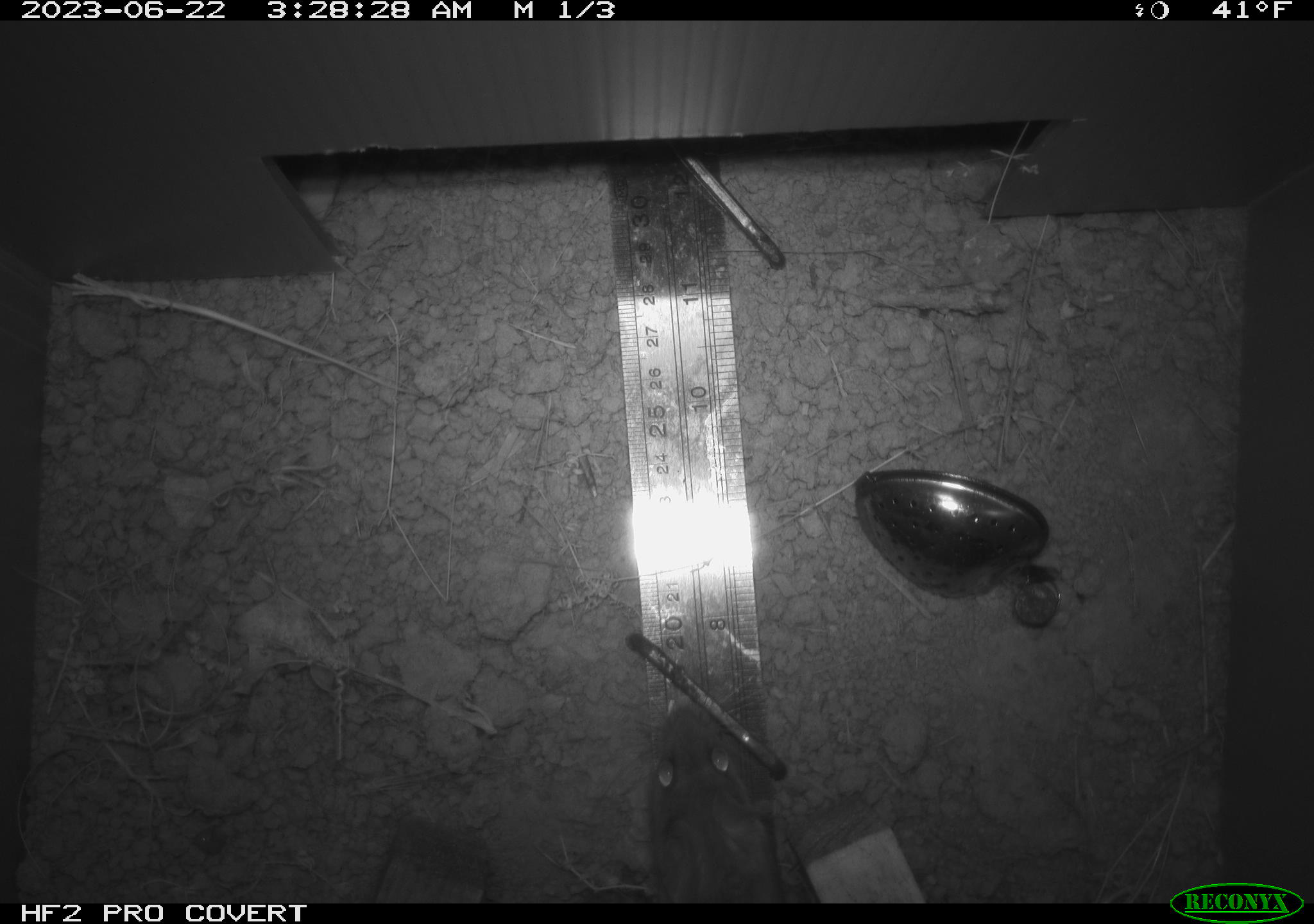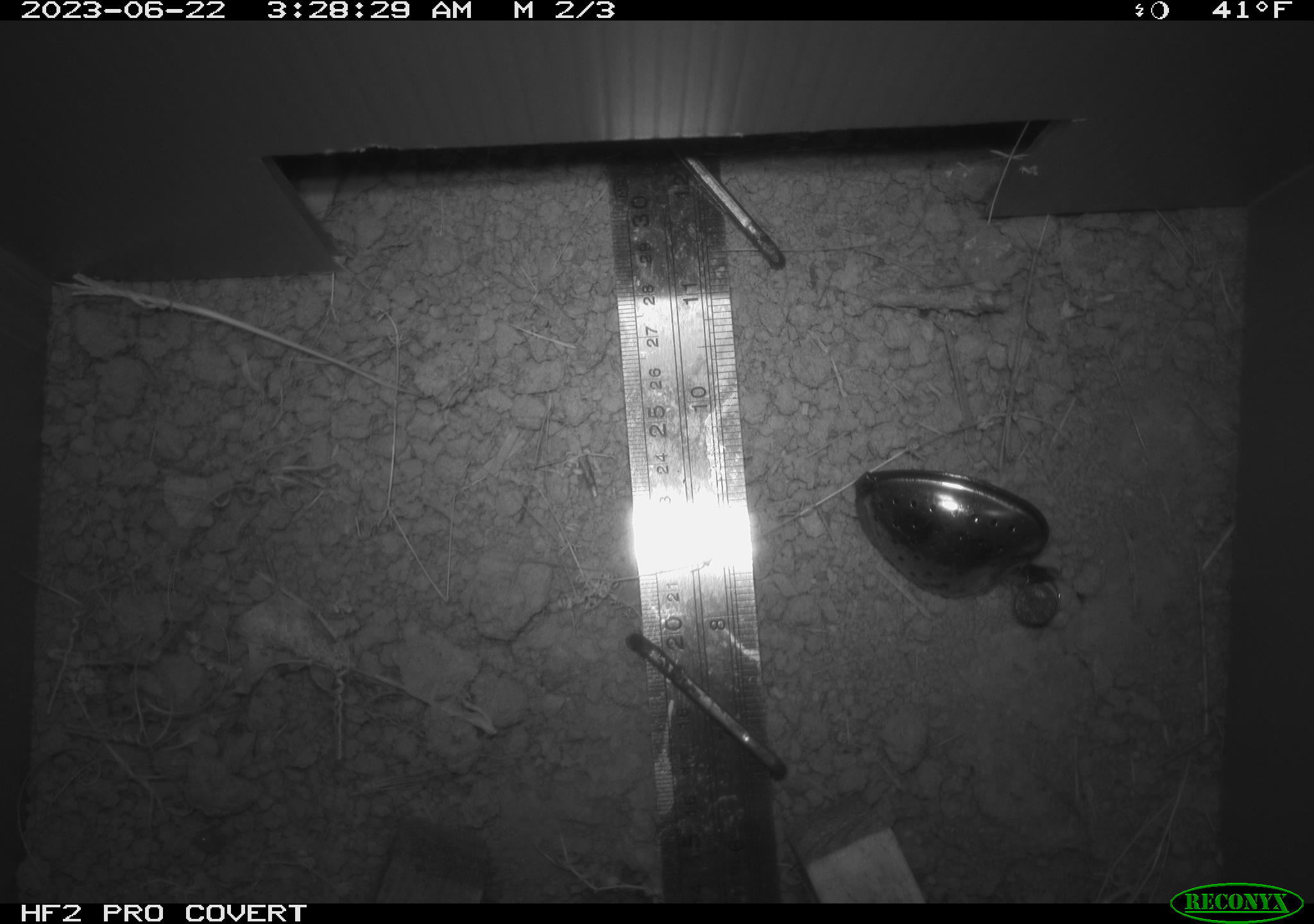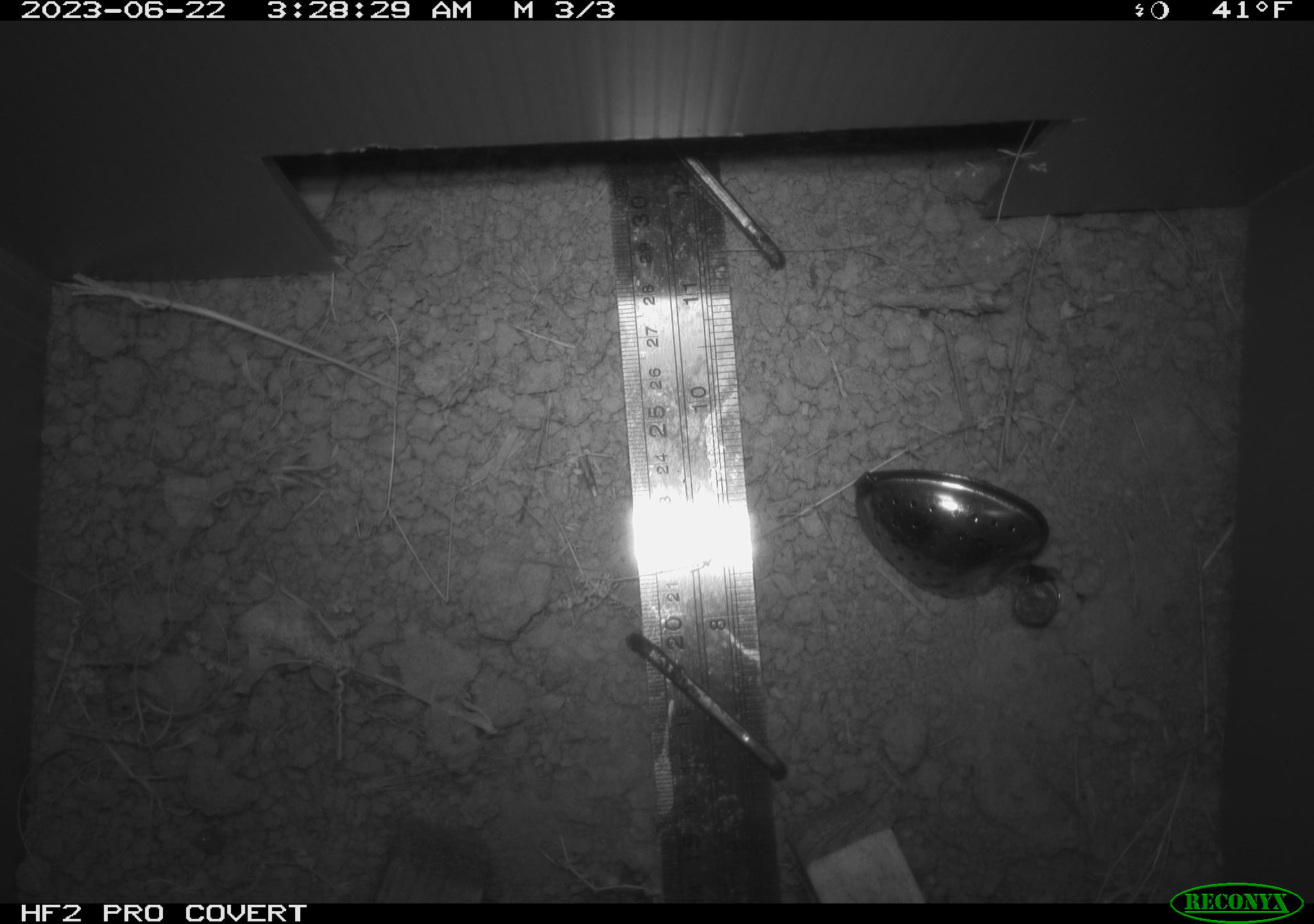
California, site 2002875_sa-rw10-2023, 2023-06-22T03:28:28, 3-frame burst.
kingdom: Animalia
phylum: Chordata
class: Mammalia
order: Rodentia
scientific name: Rodentia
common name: rodent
Rodent (Rodentia).